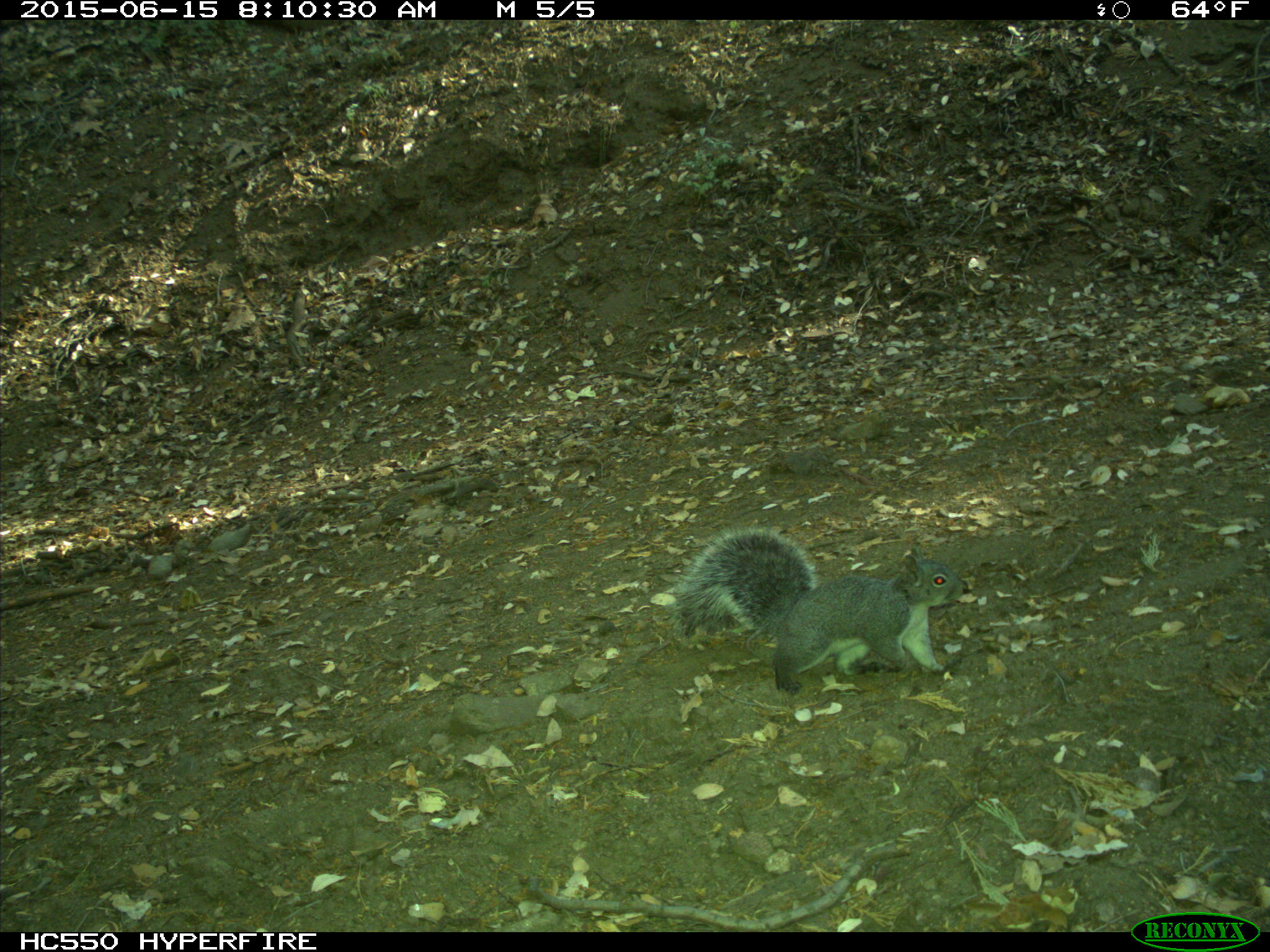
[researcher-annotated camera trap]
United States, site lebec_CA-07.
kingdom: Animalia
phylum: Chordata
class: Mammalia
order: Rodentia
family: Sciuridae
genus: Sciurus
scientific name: Sciurus carolinensis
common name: eastern gray squirrel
Sciurus carolinensis (eastern gray squirrel).